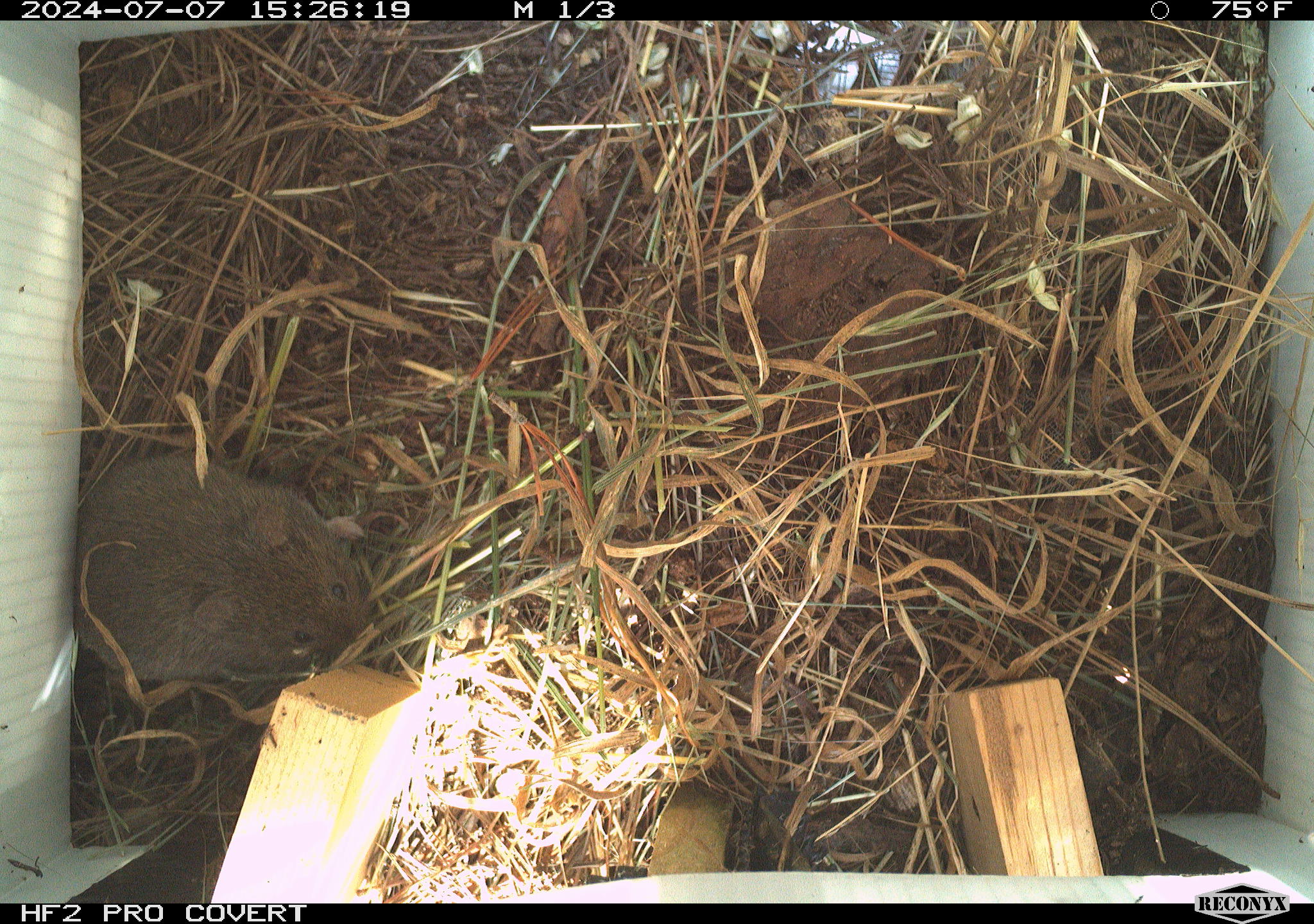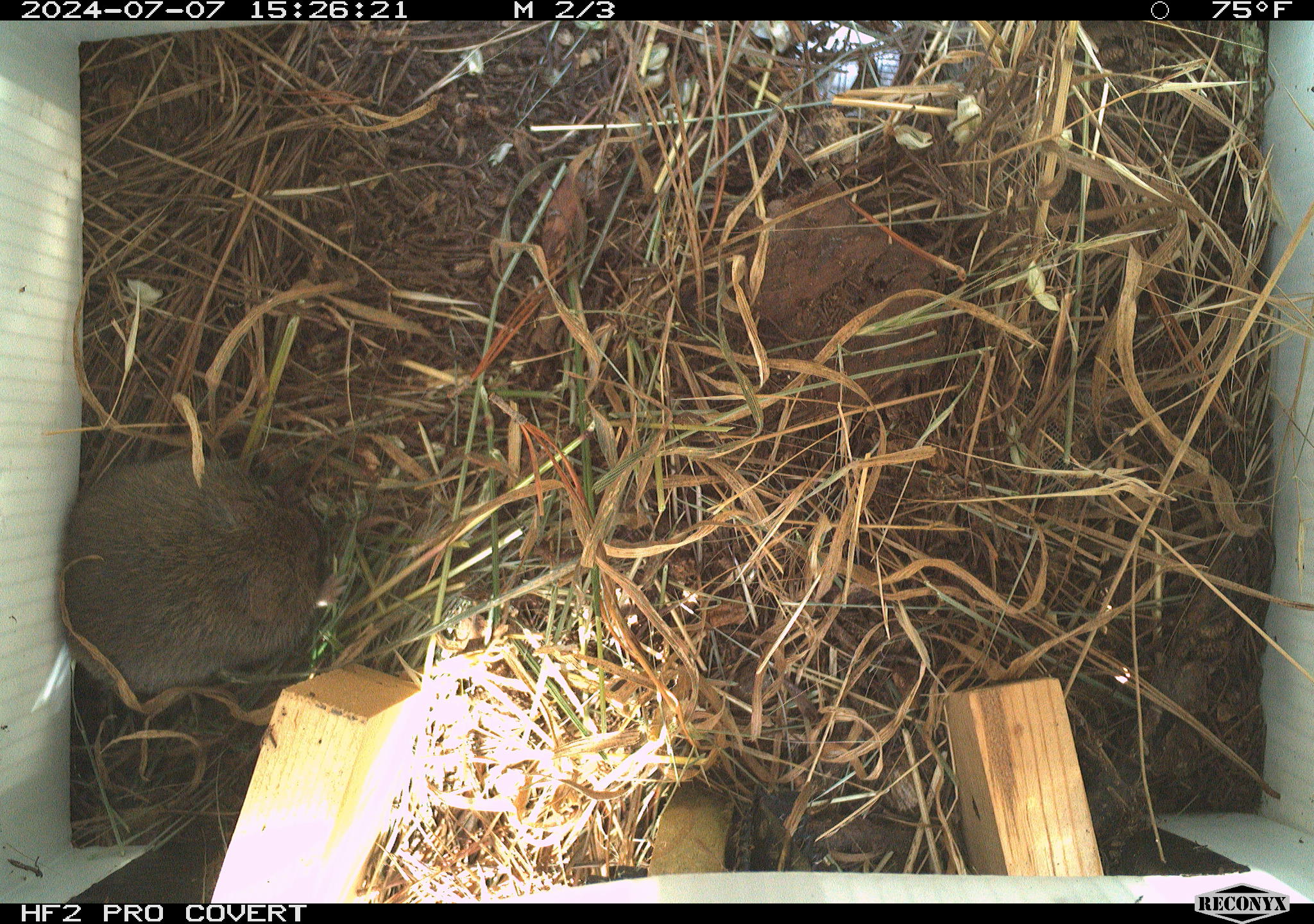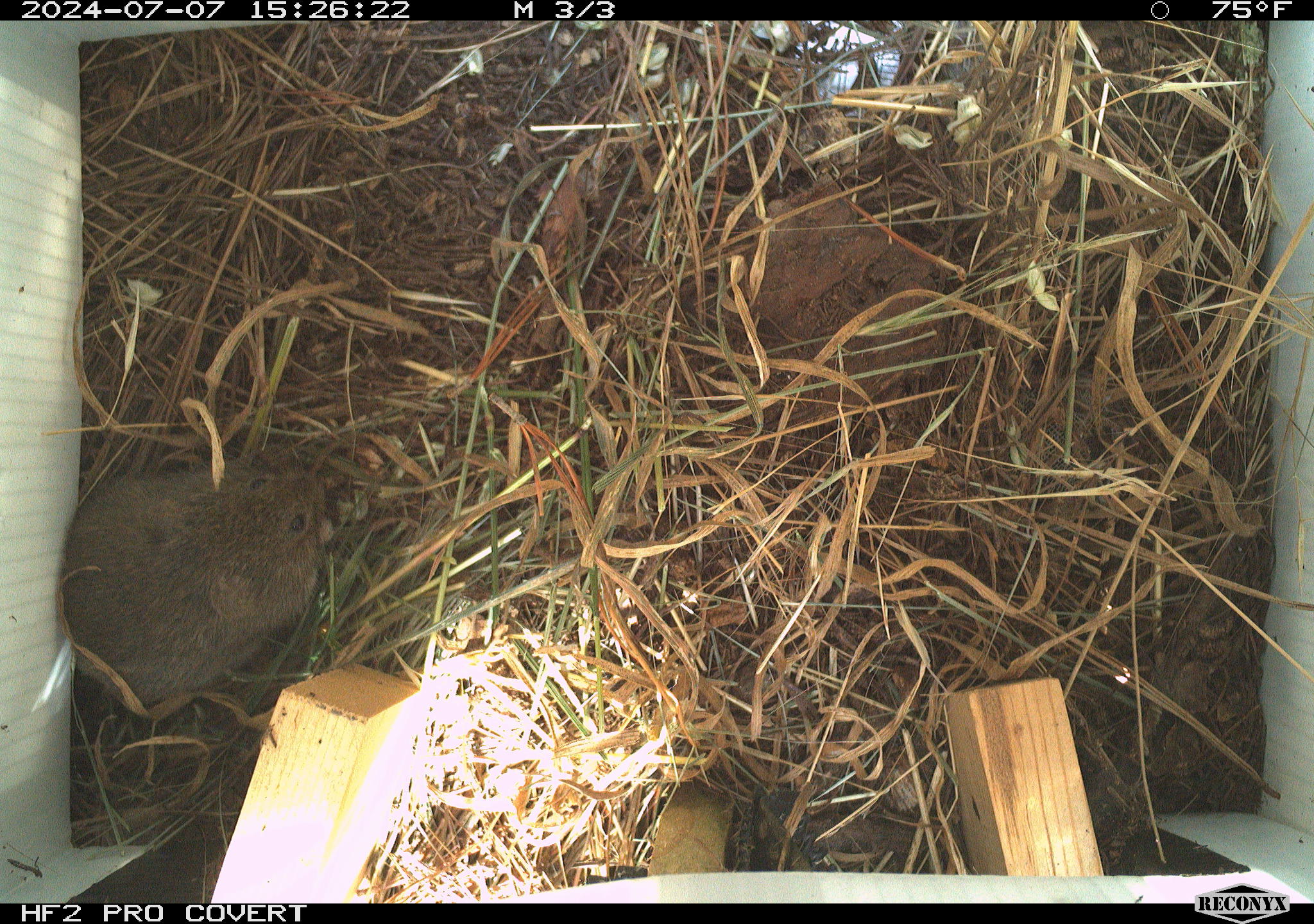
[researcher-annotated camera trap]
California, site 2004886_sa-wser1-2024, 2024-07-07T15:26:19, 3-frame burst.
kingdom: Animalia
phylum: Chordata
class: Mammalia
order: Rodentia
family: Cricetidae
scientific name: Arvicolinae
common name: voles, lemmings, and muskrats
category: arvicolinae subfamily